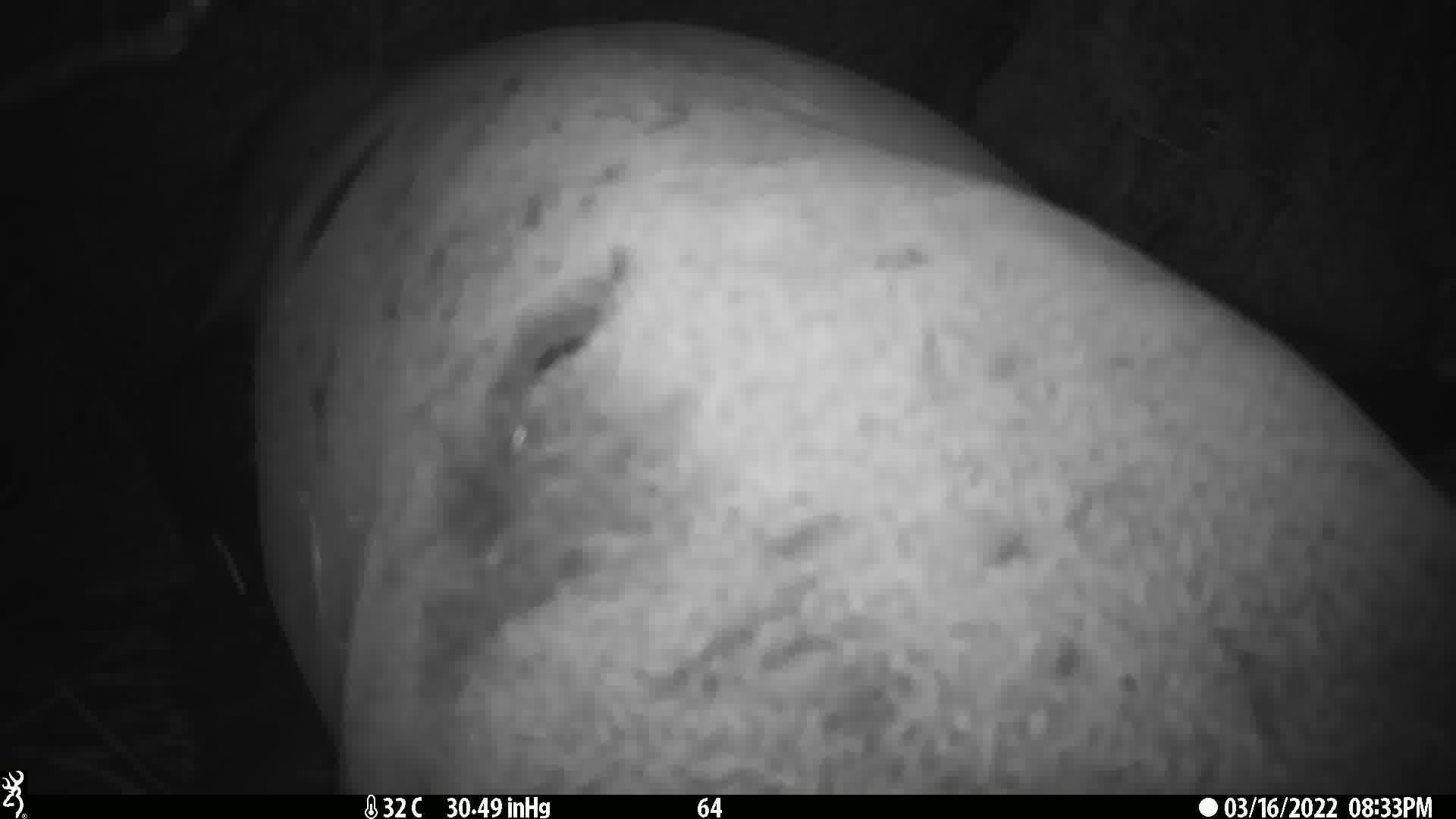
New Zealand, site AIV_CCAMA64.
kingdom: Animalia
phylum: Chordata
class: Mammalia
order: Carnivora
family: Otariidae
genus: Phocarctos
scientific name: Phocarctos hookeri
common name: new zealand sea lion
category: sealion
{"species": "sealion (new zealand sea lion) (Phocarctos hookeri)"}